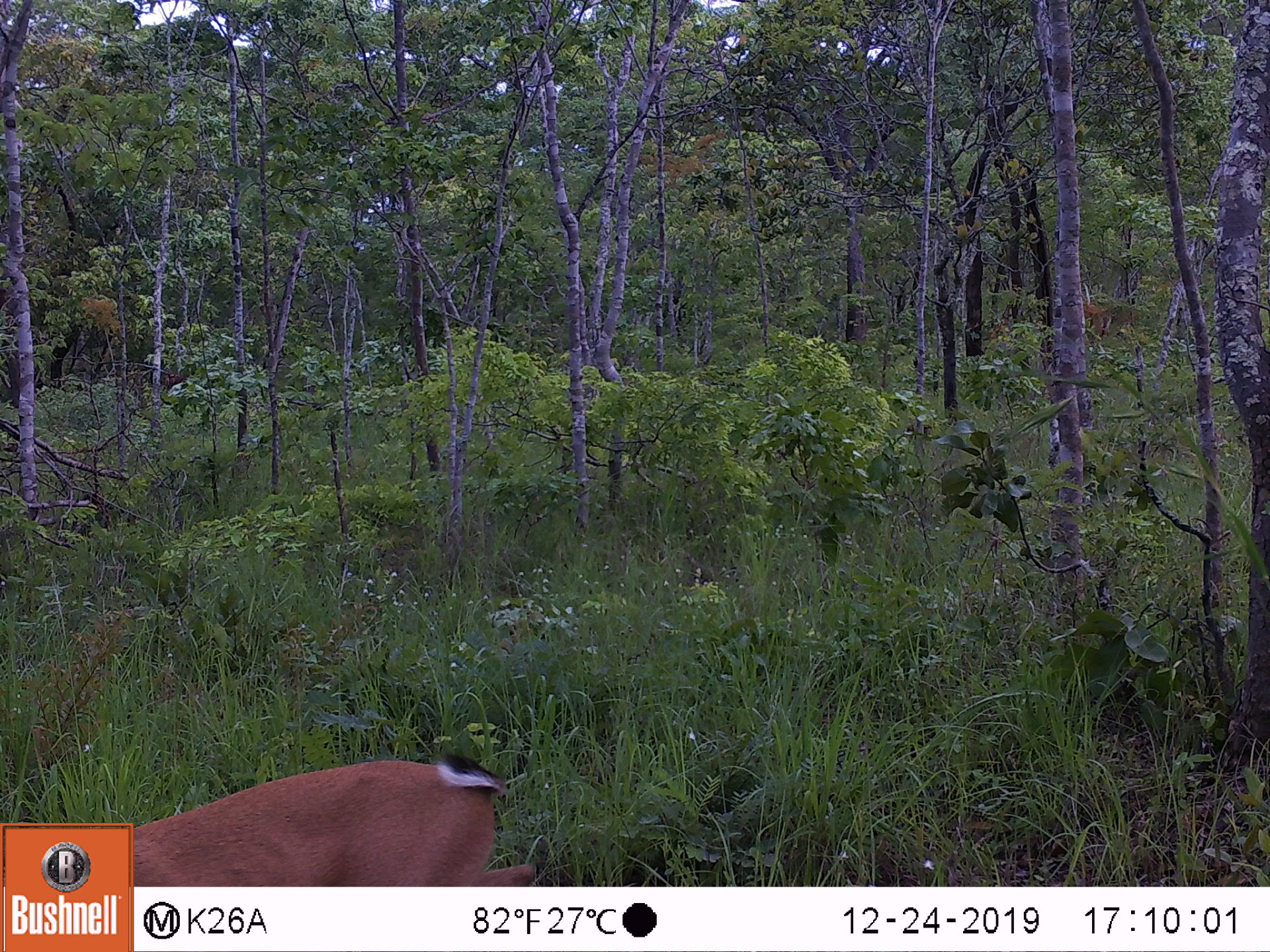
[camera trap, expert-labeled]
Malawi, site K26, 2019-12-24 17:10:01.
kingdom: Animalia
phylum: Chordata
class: Mammalia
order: Artiodactyla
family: Bovidae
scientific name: Antilopinae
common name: small antelope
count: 1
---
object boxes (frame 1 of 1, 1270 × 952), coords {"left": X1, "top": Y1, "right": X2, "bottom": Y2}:
small antelope: {"left": 136, "top": 746, "right": 533, "bottom": 883}